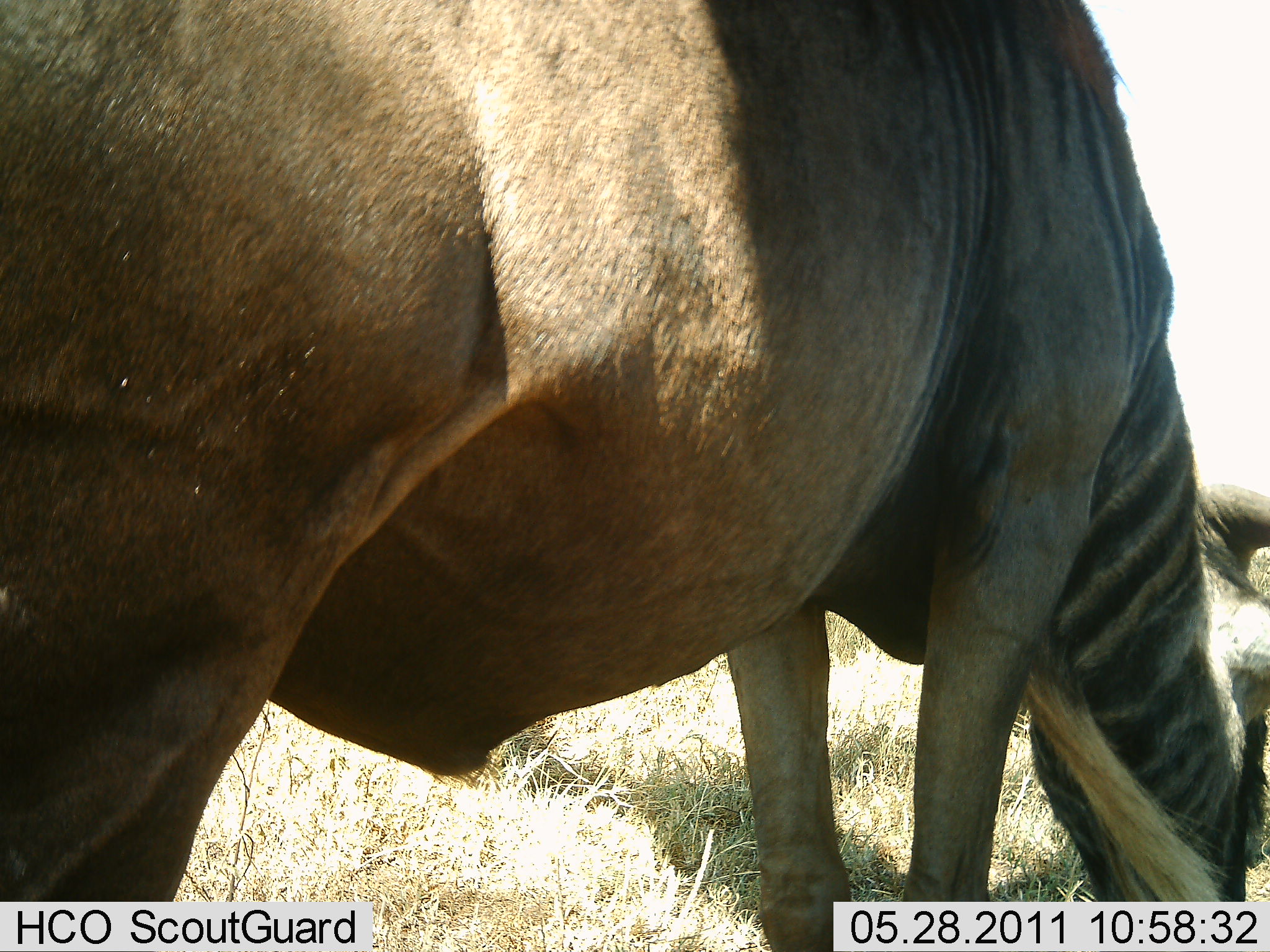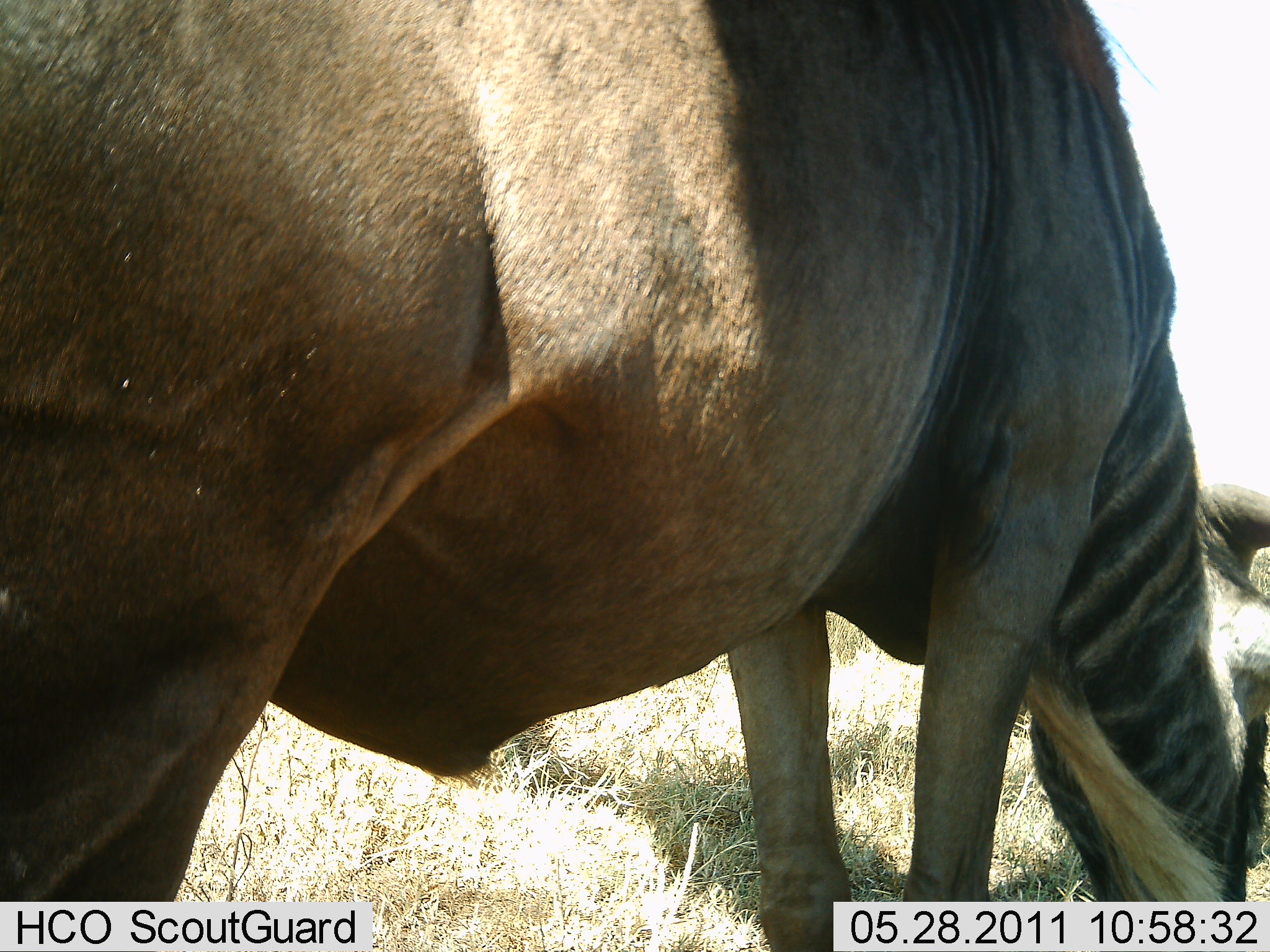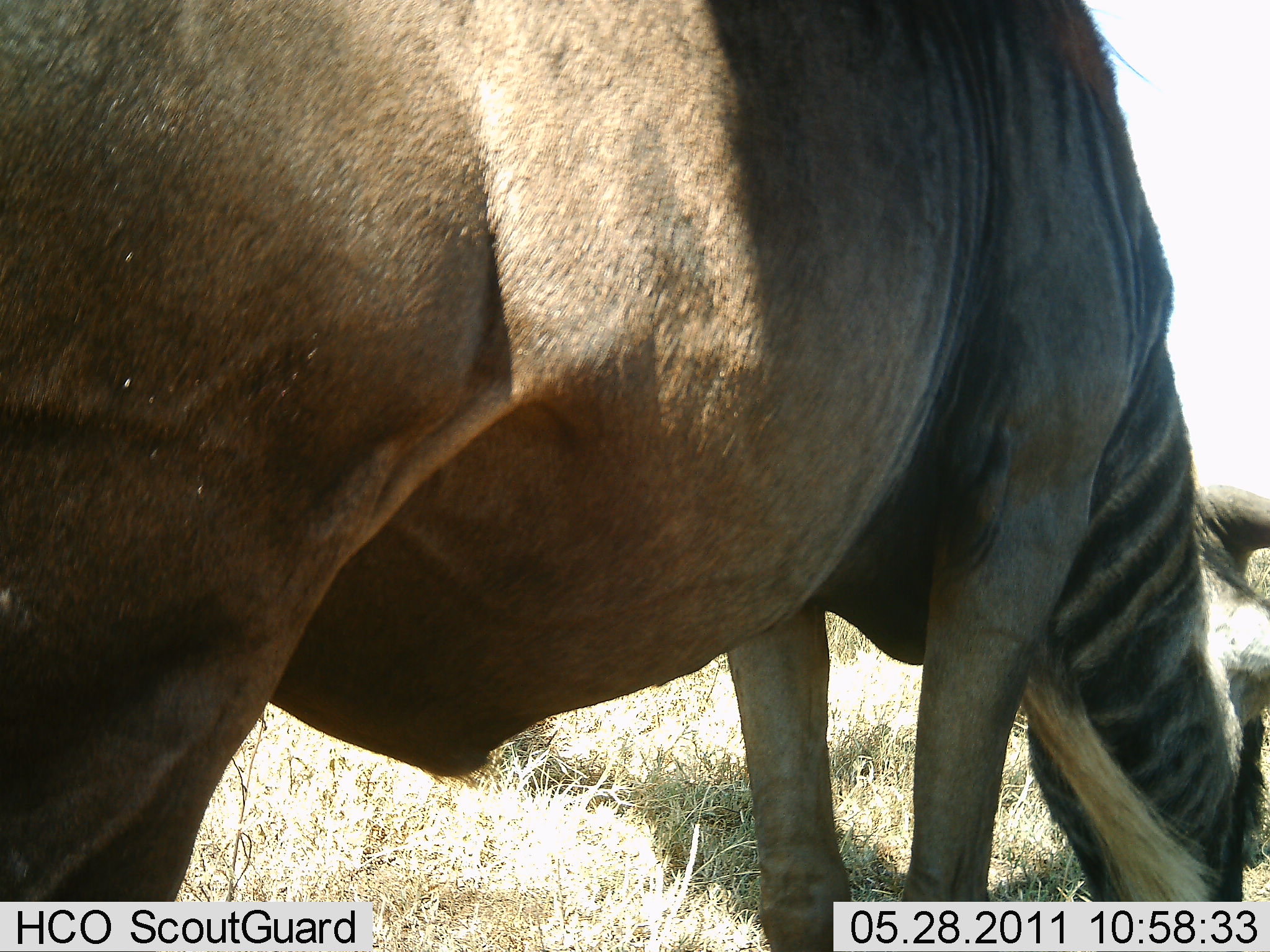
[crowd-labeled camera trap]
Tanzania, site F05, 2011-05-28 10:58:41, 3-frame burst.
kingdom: Animalia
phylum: Chordata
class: Mammalia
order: Artiodactyla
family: Bovidae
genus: Connochaetes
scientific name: Connochaetes taurinus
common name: blue wildebeest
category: wildebeest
Wildebeest (blue wildebeest) (Connochaetes taurinus), count 1. Behavior (volunteer vote fractions): standing 10%, resting 0%, moving 0%, interacting 0%. Young present (vote fraction): 0%. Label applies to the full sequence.